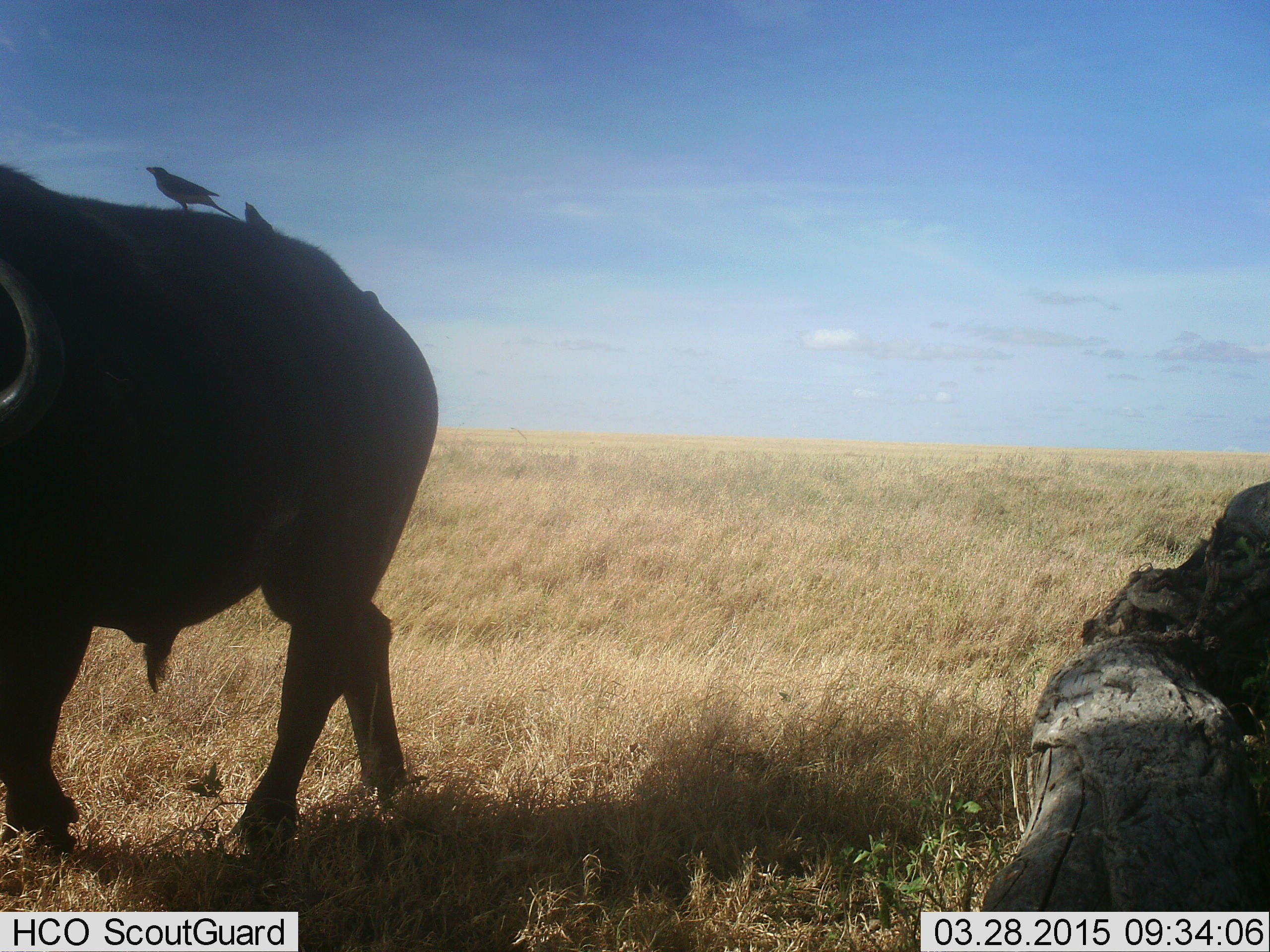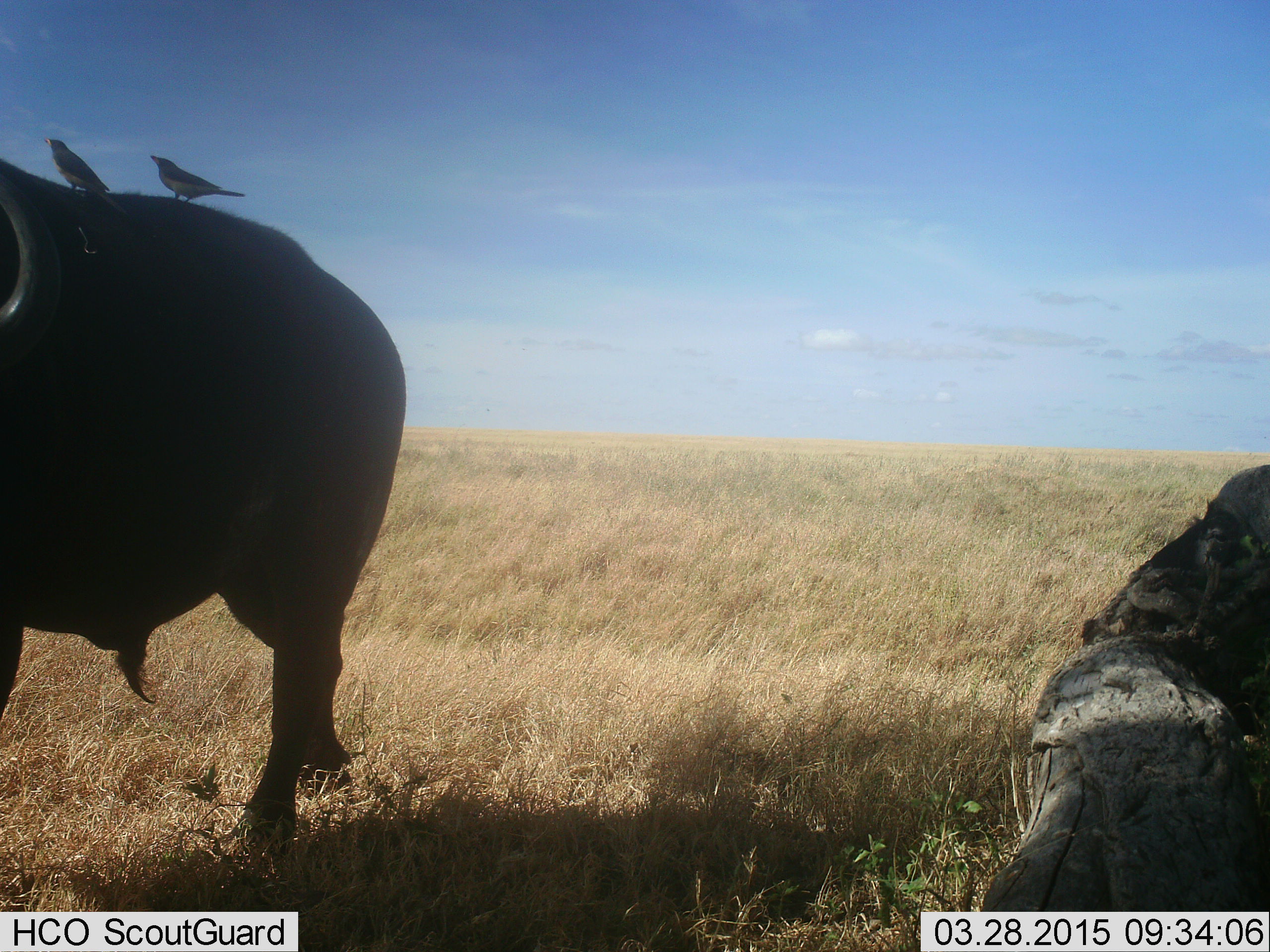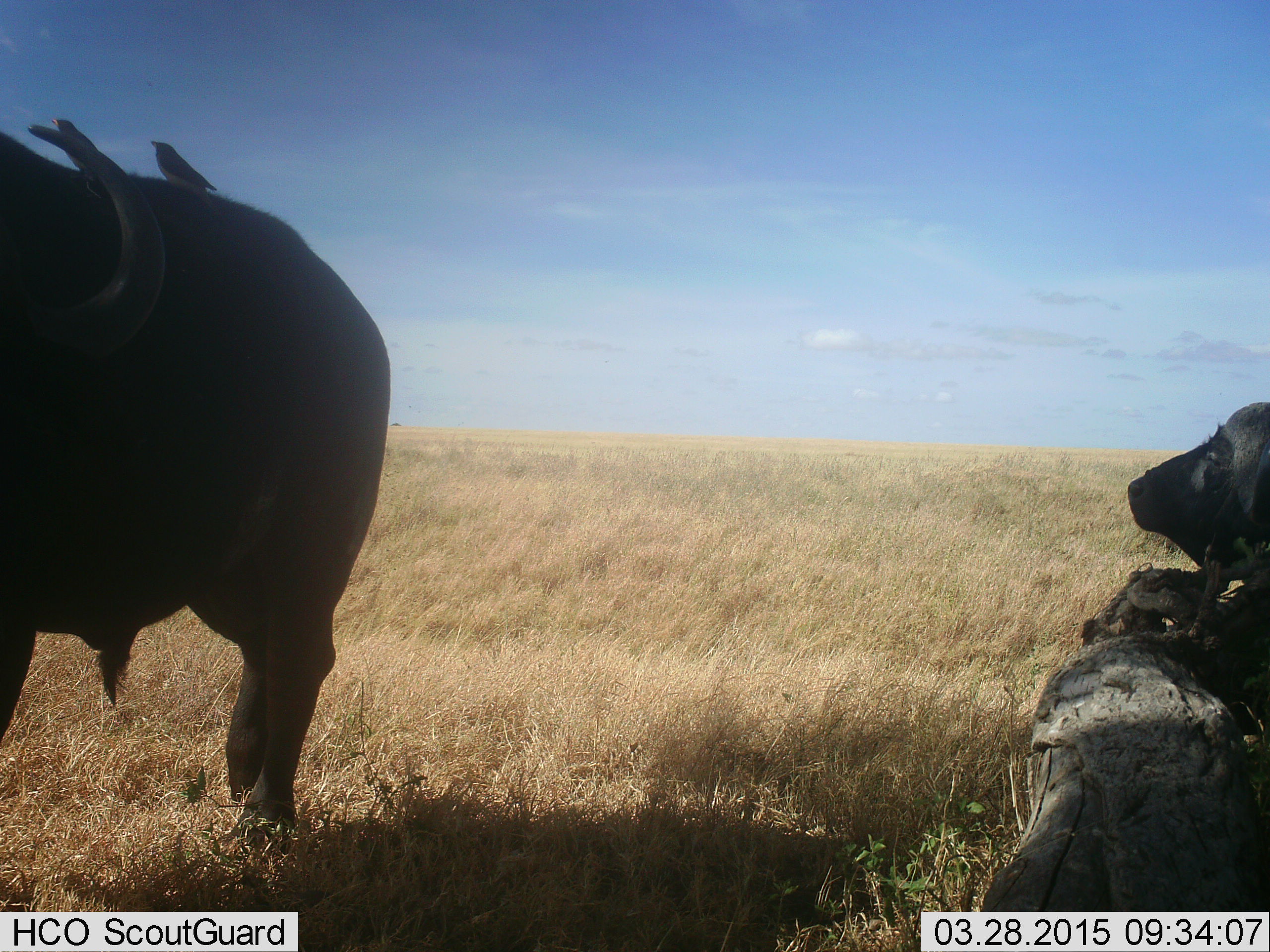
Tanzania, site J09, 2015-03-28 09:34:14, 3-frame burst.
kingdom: Animalia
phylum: Chordata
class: Mammalia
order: Artiodactyla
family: Bovidae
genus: Syncerus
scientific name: Syncerus caffer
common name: cape buffalo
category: buffalo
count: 2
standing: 40%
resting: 47%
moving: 60%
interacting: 0%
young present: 0%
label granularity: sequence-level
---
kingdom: Animalia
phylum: Chordata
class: Aves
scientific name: Aves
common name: bird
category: otherbird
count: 2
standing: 64%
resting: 36%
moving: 9%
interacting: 9%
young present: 0%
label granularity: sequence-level